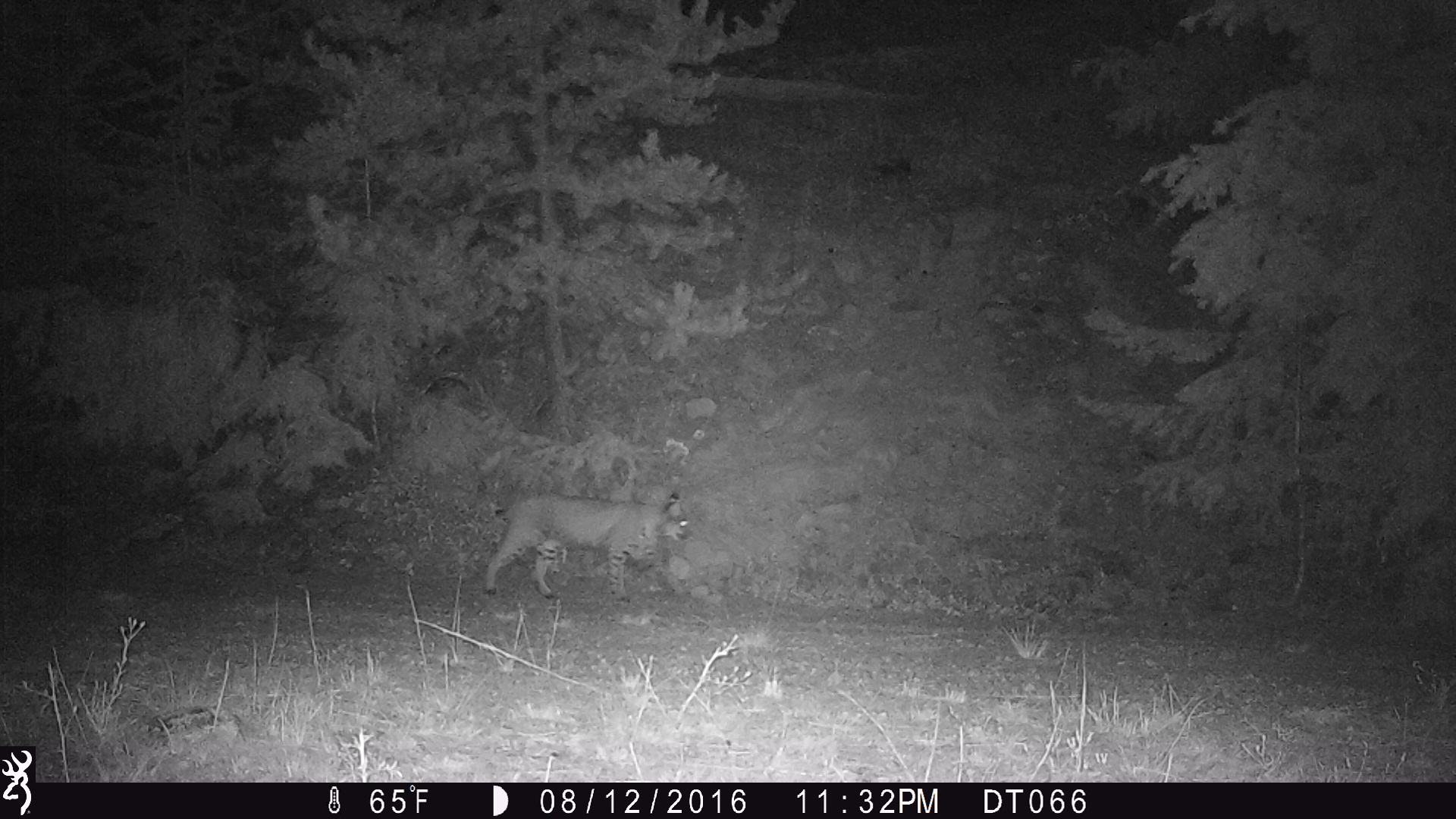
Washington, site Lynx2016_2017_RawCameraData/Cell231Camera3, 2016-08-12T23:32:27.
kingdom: Animalia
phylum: Chordata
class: Mammalia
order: Carnivora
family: Felidae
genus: Lynx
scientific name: Lynx rufus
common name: bobcat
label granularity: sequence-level